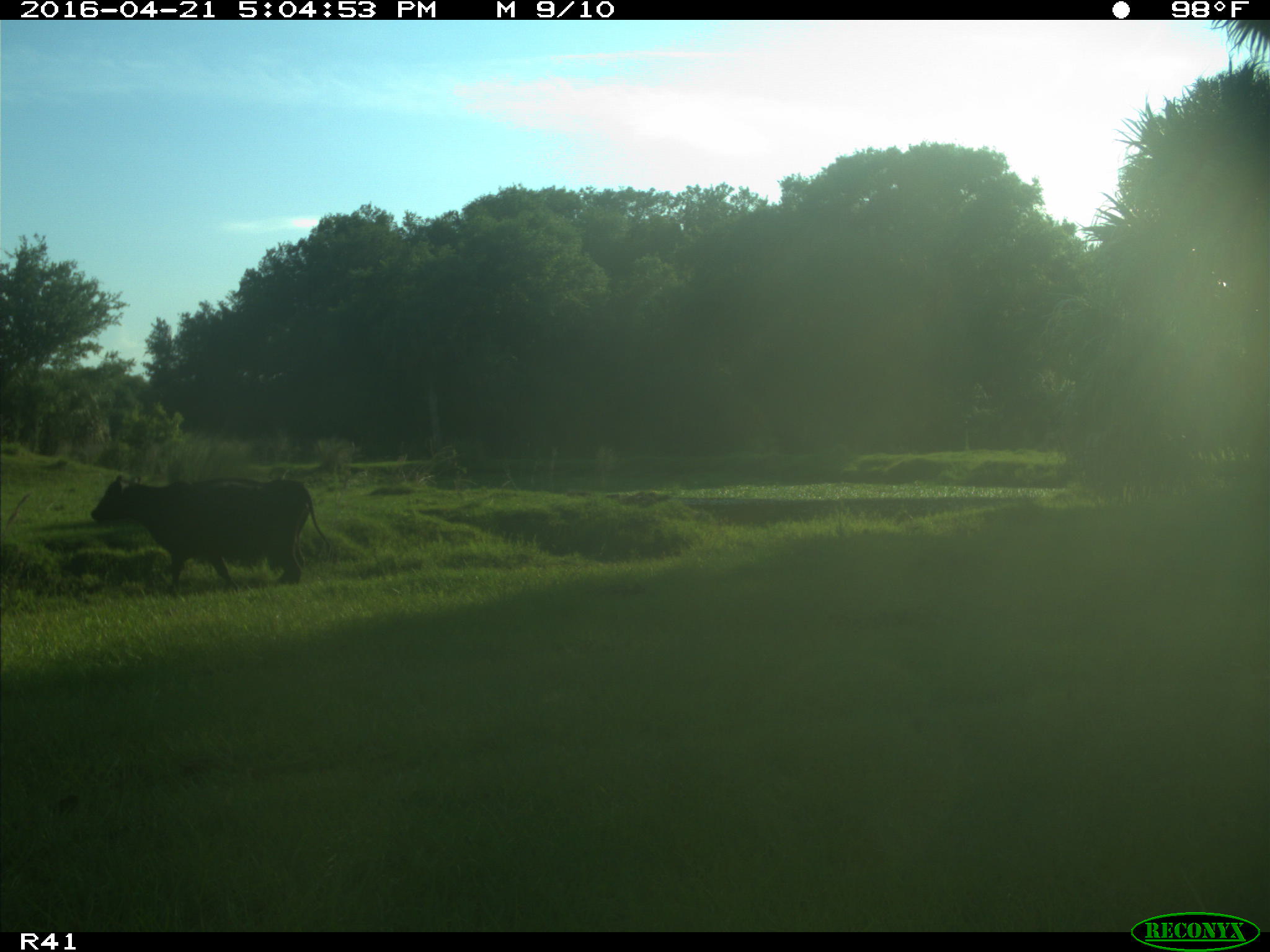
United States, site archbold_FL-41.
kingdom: Animalia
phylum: Chordata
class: Mammalia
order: Artiodactyla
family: Bovidae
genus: Bos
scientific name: Bos taurus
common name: domestic cow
Bos taurus (domestic cow).